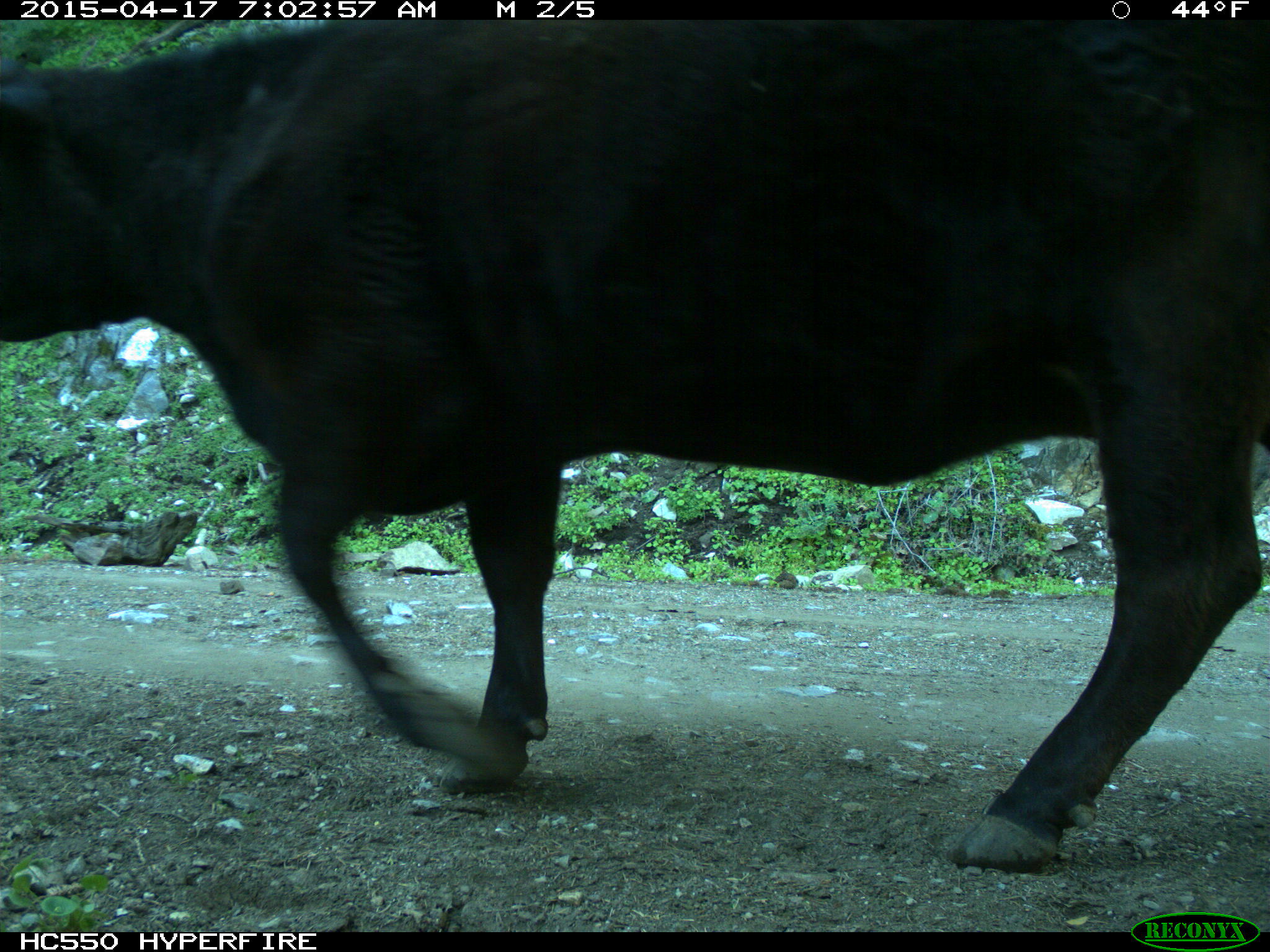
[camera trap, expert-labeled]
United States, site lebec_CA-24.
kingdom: Animalia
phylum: Chordata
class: Mammalia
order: Artiodactyla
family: Bovidae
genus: Bos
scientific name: Bos taurus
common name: domestic cow